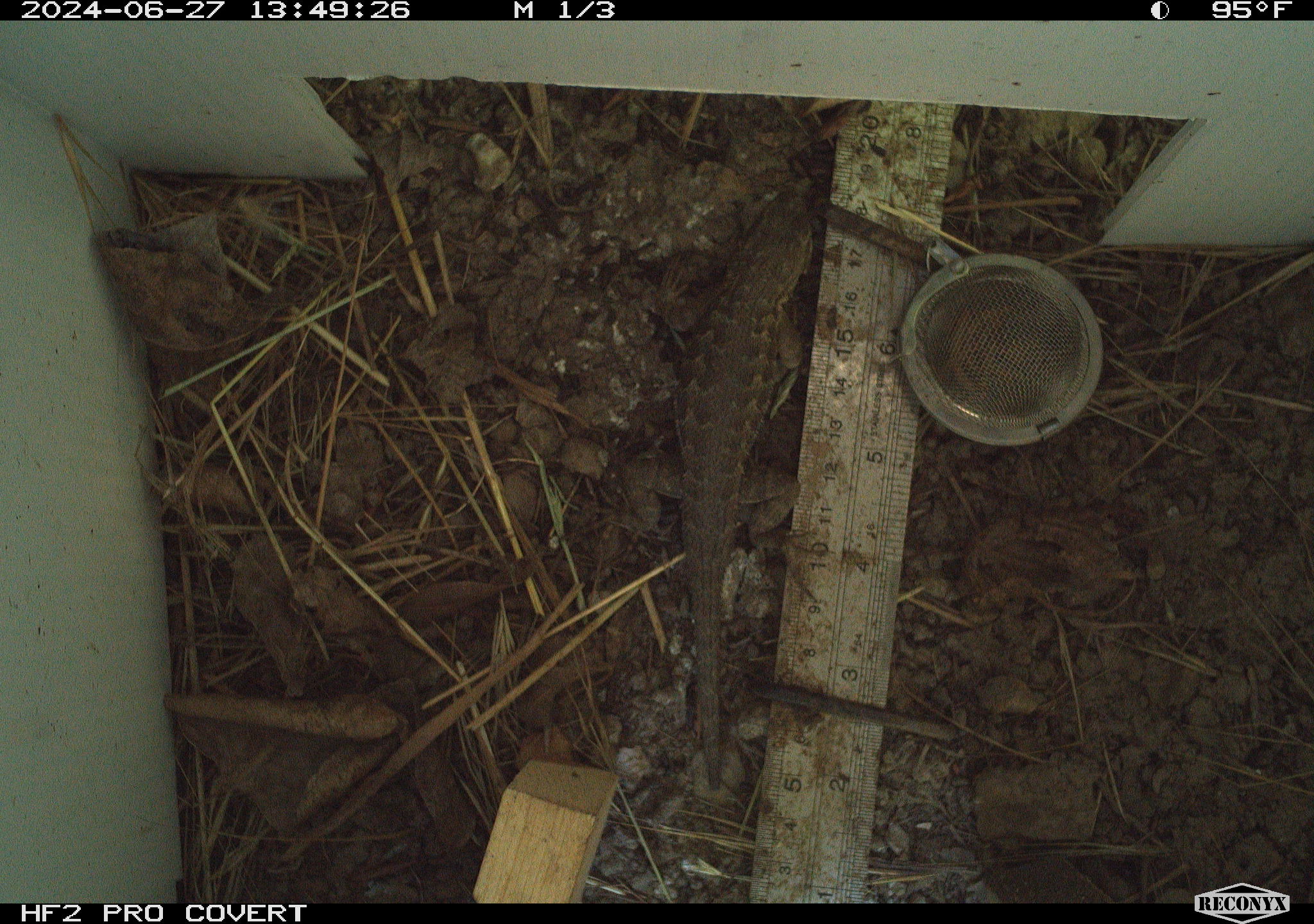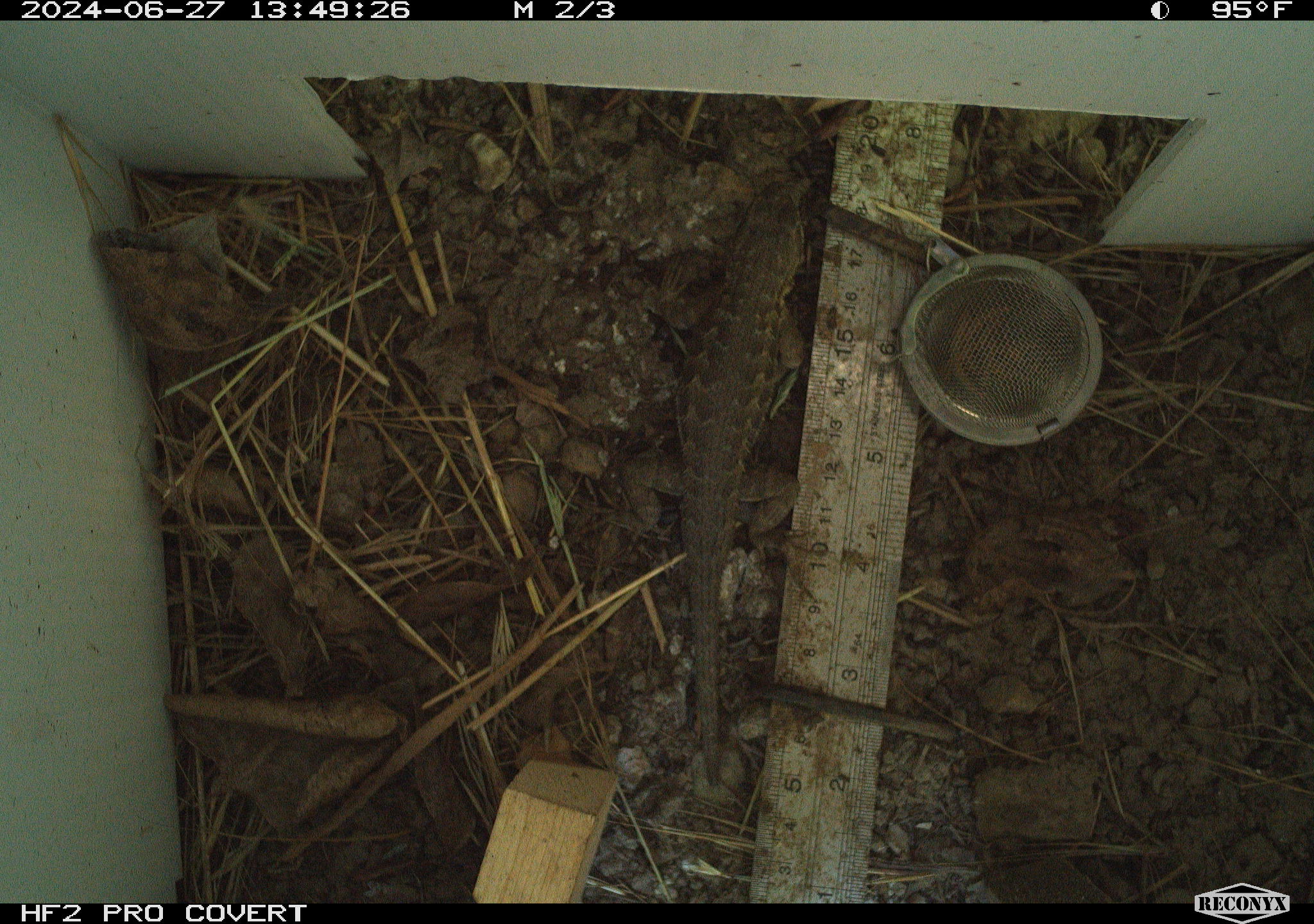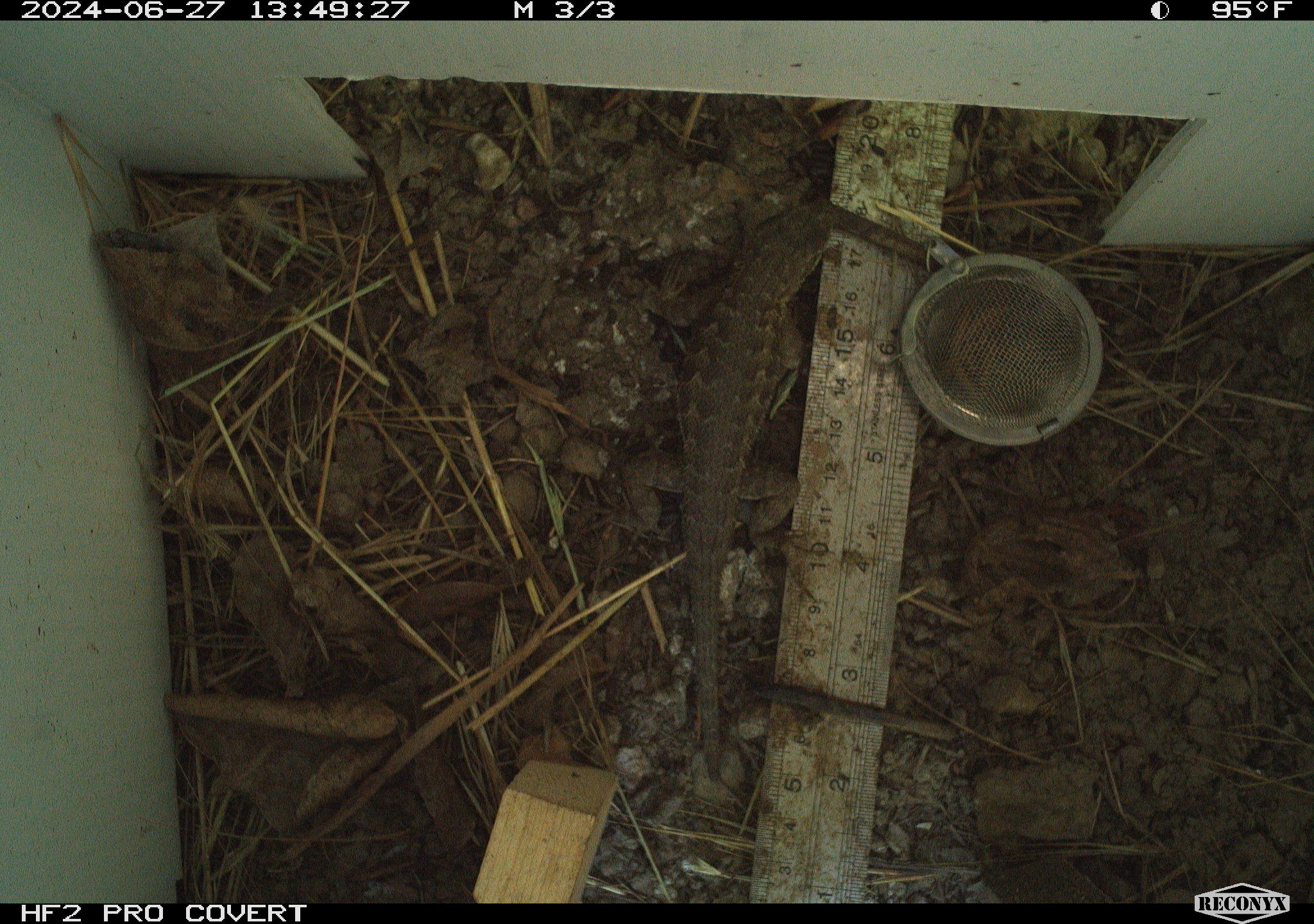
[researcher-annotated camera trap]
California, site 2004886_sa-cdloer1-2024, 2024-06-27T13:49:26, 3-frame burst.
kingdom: Animalia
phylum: Chordata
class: Reptilia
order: Squamata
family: Phrynosomatidae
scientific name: Phrynosomatidae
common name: phrynosomatid lizards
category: phrynosomatidae family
Phrynosomatidae family (phrynosomatid lizards) (Phrynosomatidae).